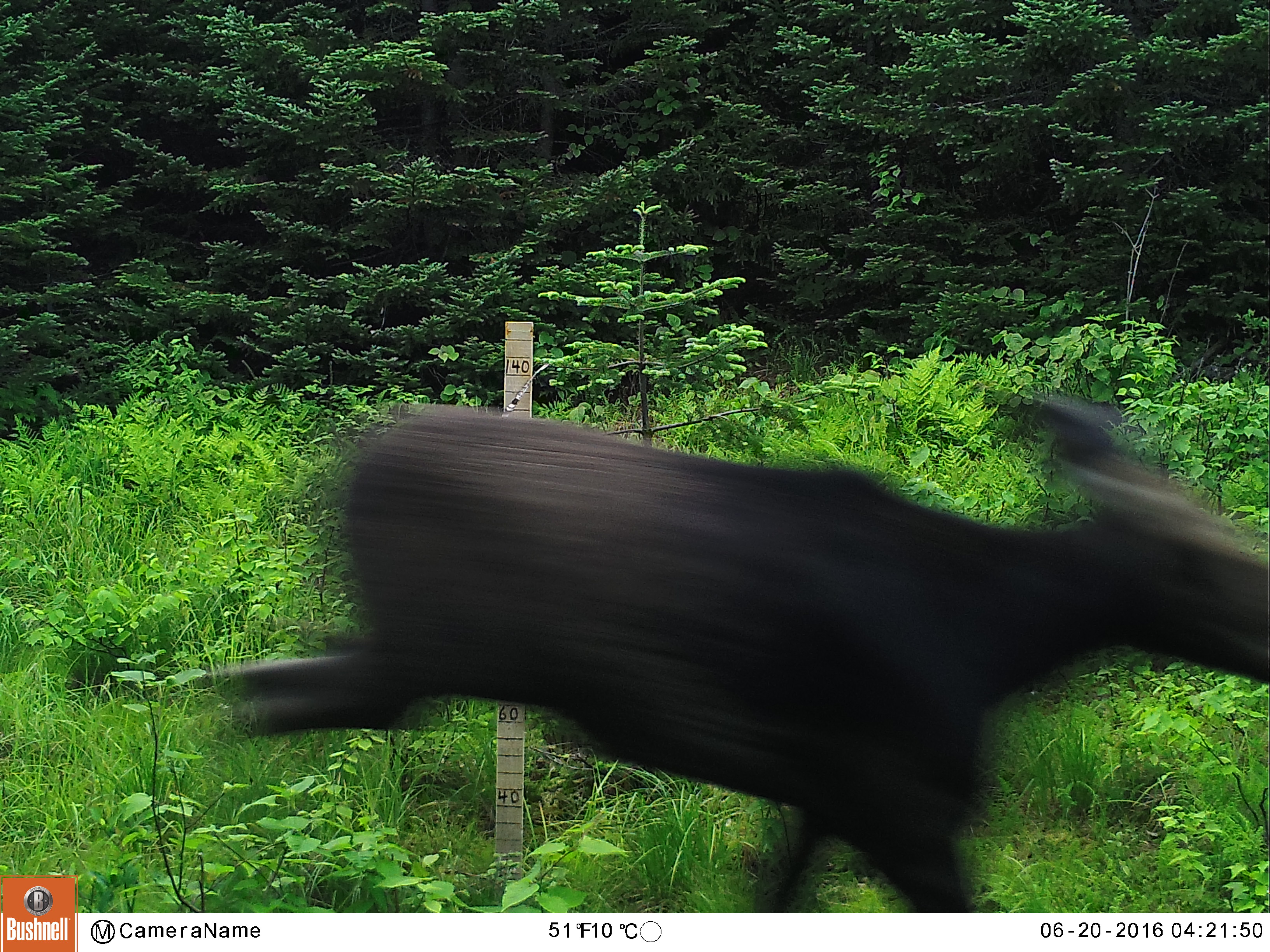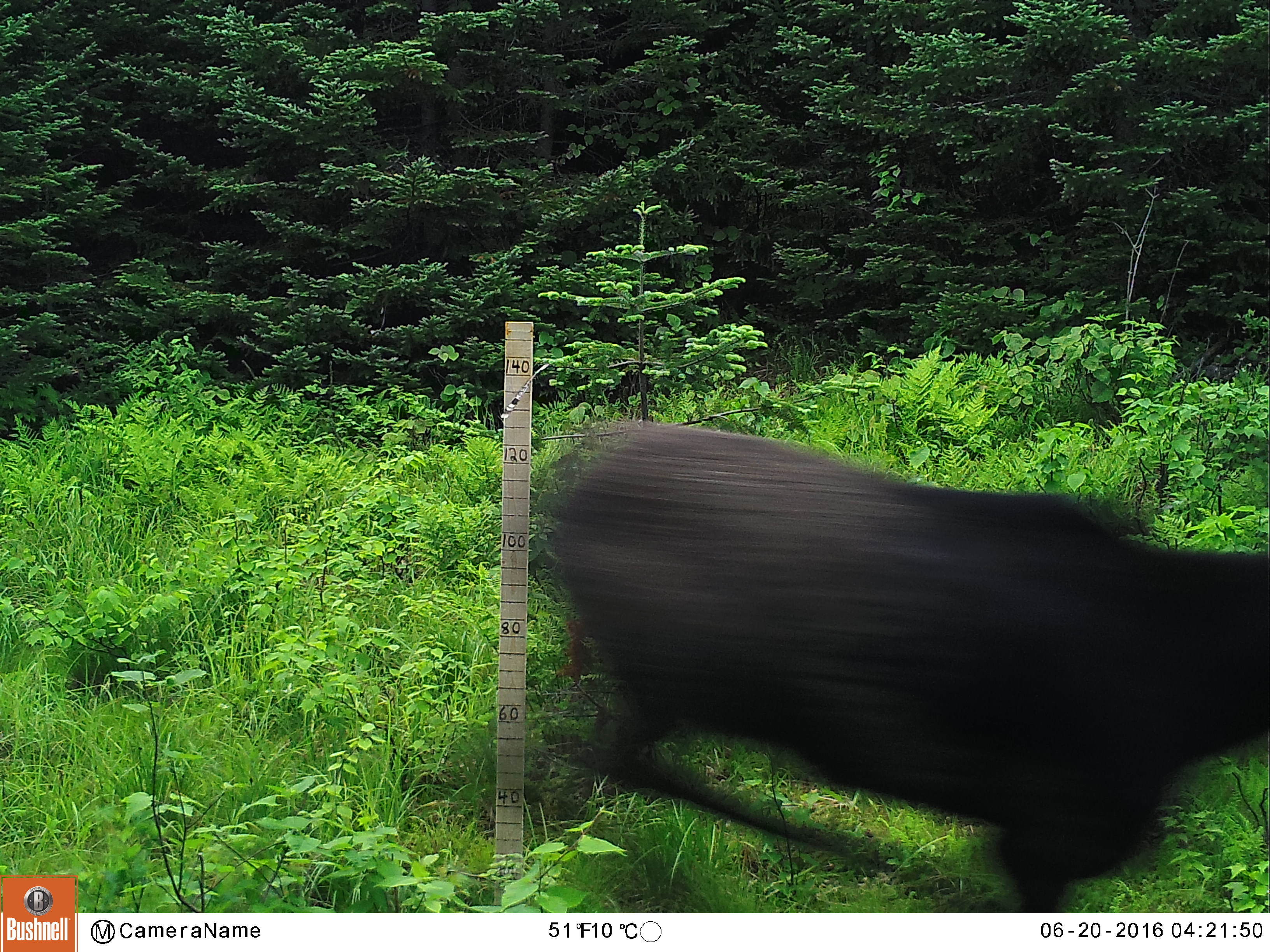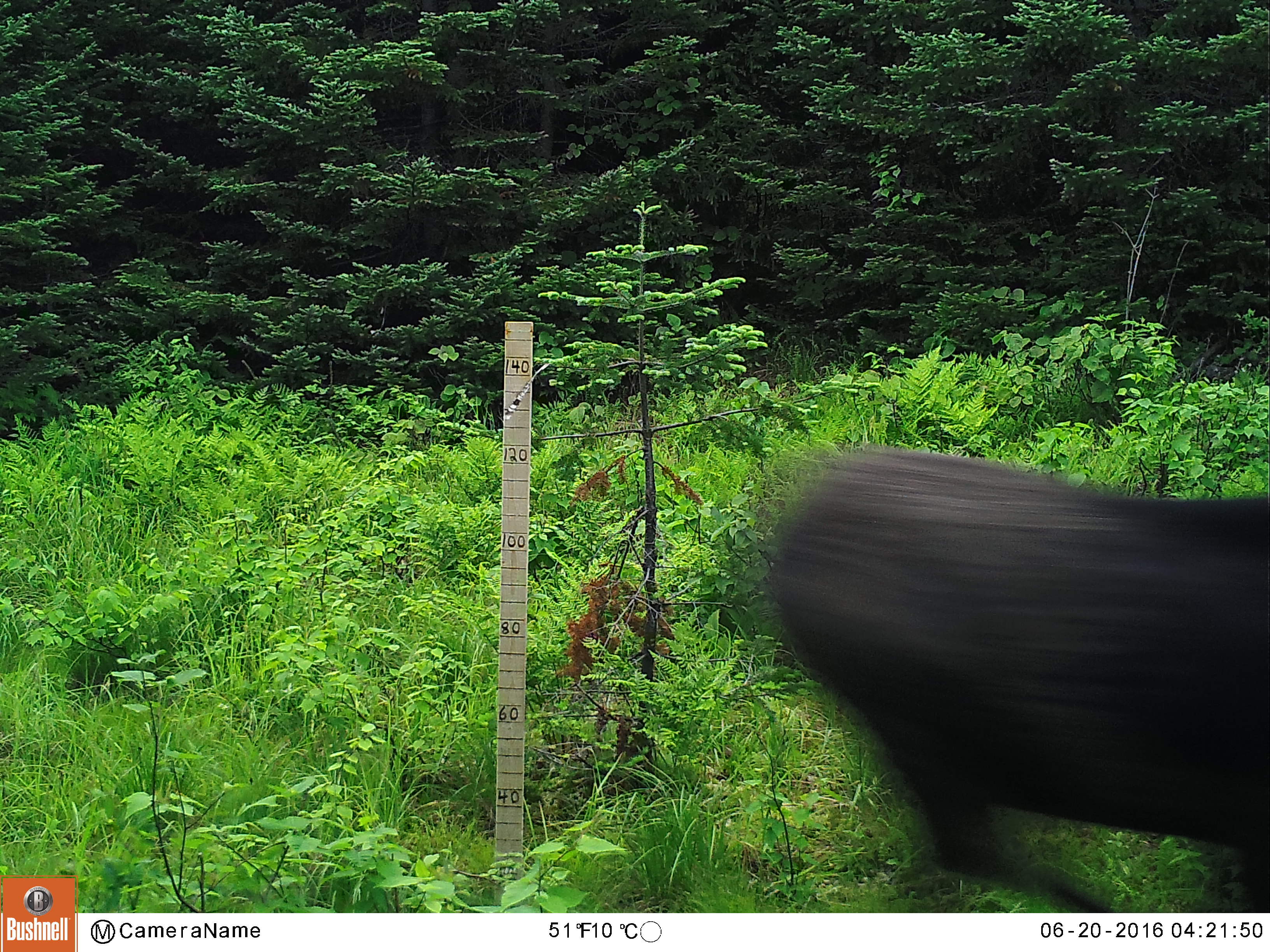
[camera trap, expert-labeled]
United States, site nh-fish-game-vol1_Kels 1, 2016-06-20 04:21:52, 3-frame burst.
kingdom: Animalia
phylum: Chordata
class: Mammalia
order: Artiodactyla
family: Cervidae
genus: Alces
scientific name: Alces alces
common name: moose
Moose (Alces alces).